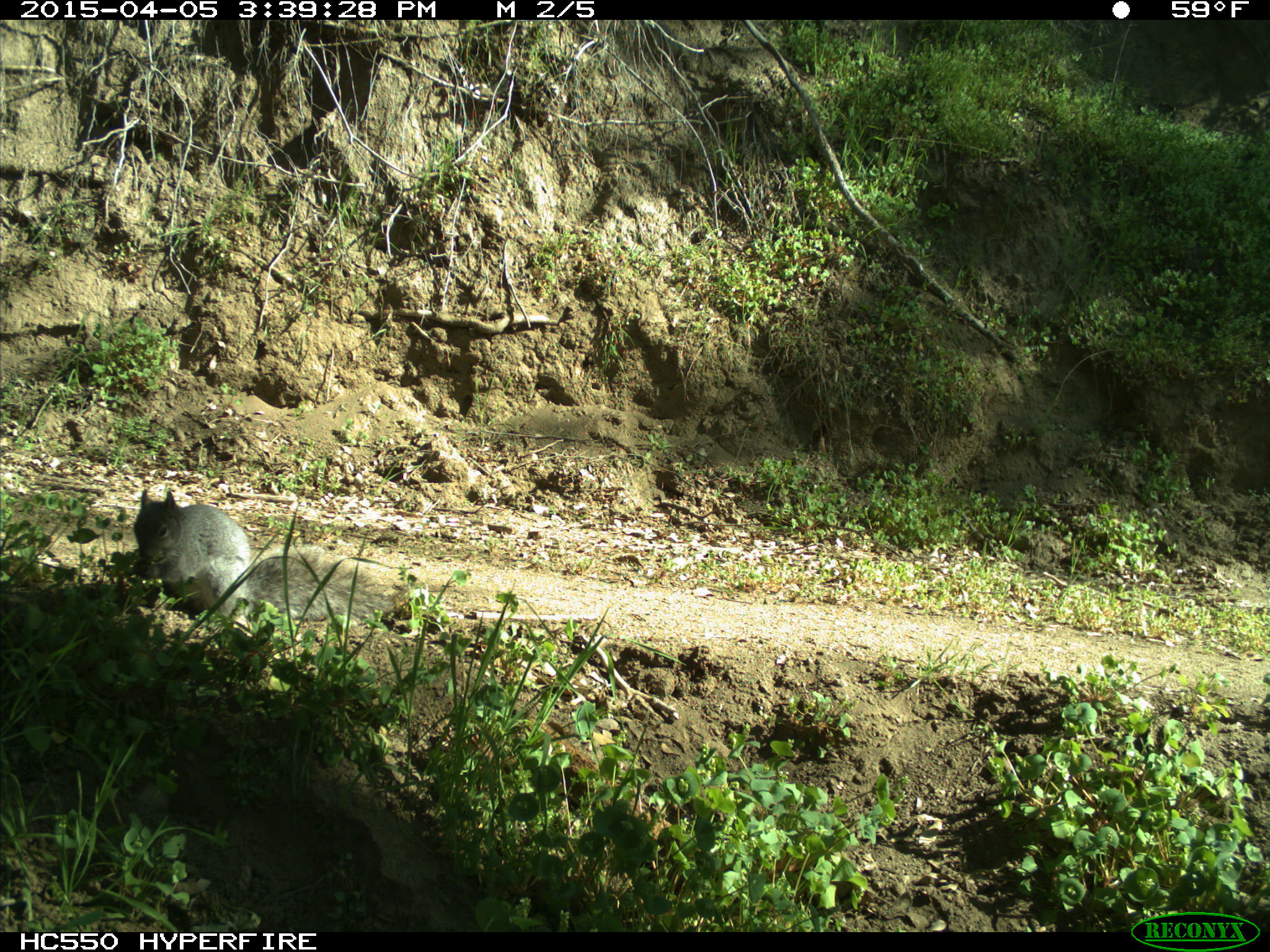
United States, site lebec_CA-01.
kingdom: Animalia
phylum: Chordata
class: Mammalia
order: Rodentia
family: Sciuridae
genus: Sciurus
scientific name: Sciurus carolinensis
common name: eastern gray squirrel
Sciurus carolinensis (eastern gray squirrel).